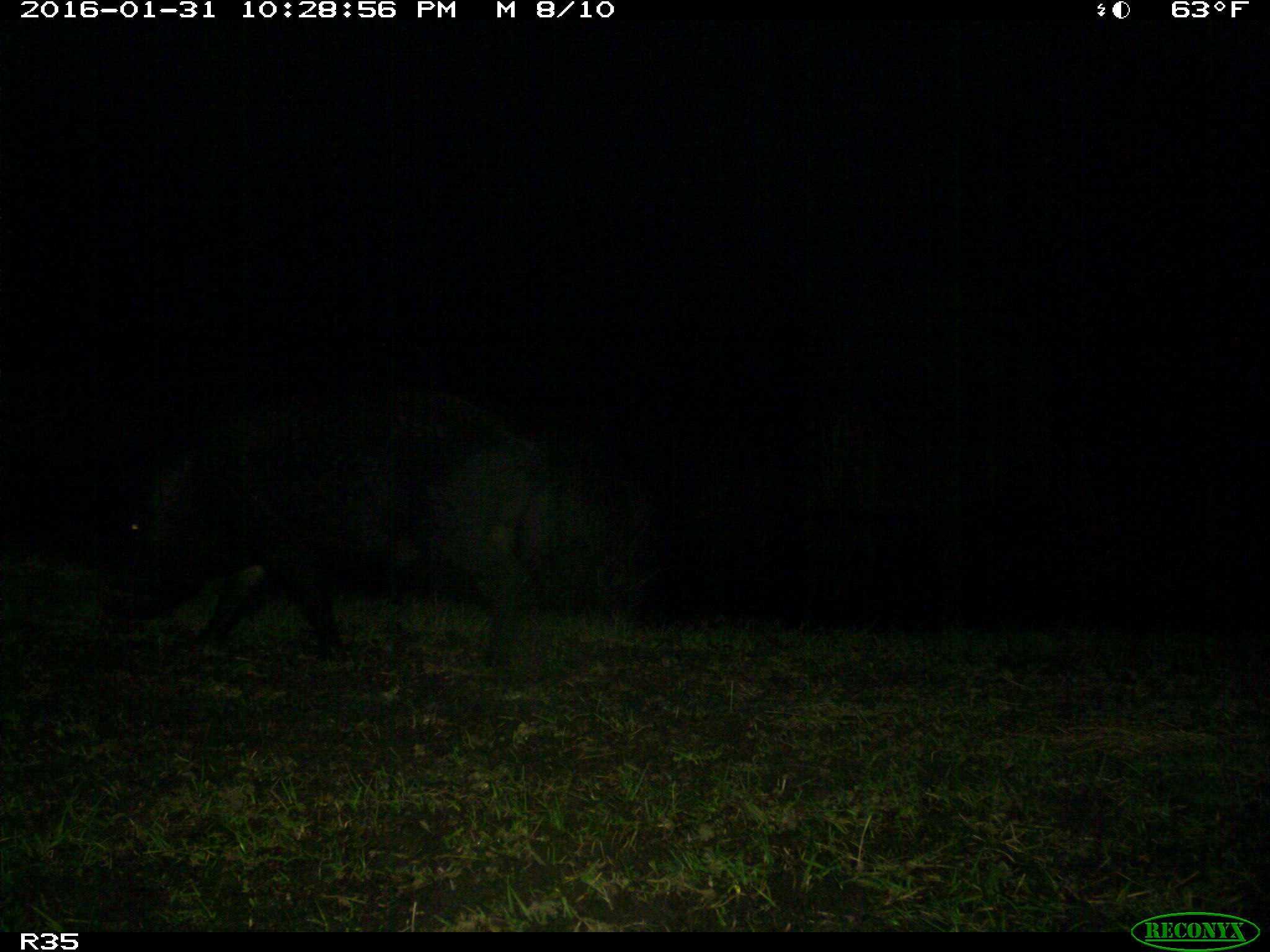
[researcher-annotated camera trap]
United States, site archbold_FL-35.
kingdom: Animalia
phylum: Chordata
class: Mammalia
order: Artiodactyla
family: Suidae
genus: Sus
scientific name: Sus scrofa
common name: wild boar